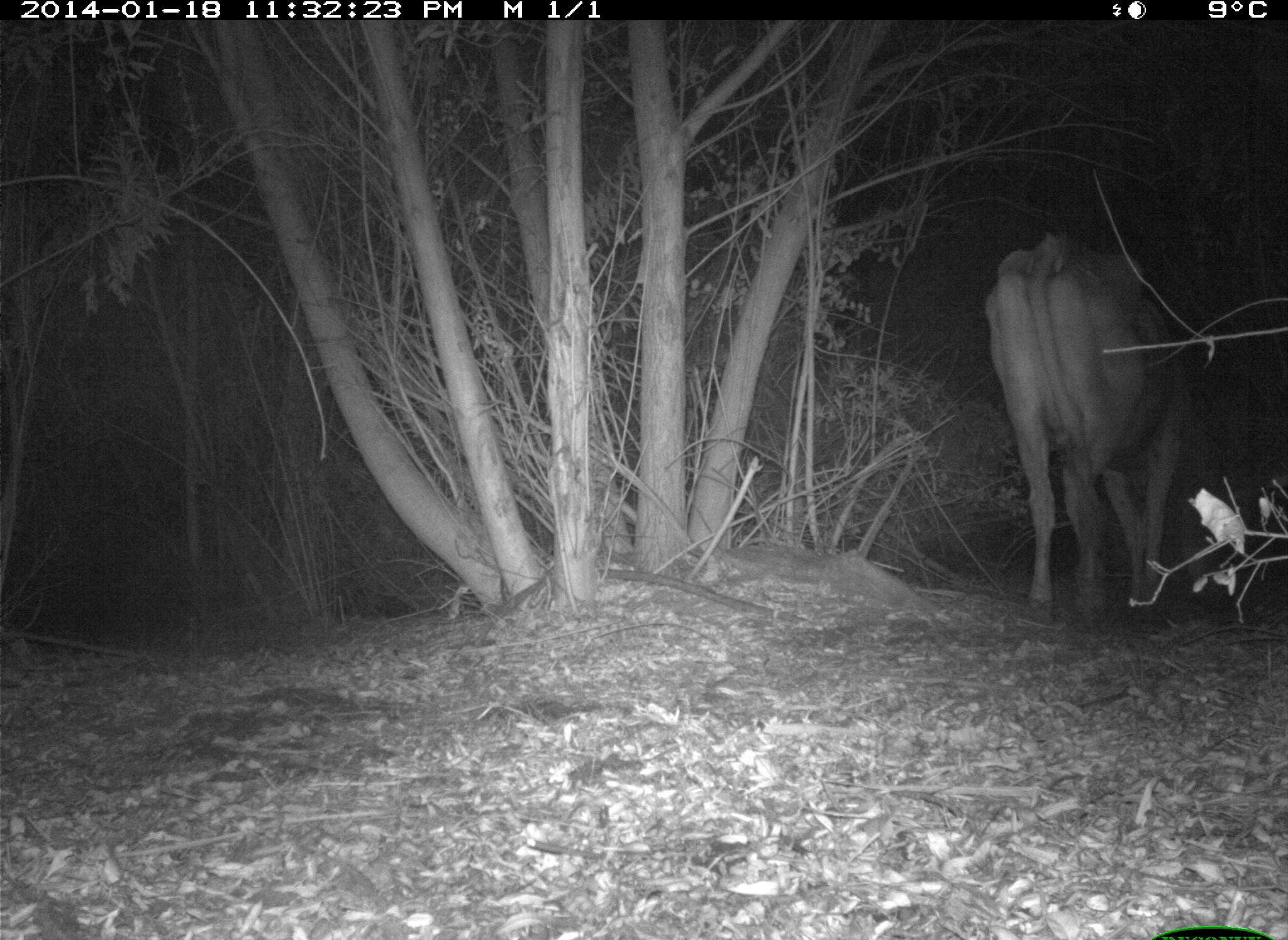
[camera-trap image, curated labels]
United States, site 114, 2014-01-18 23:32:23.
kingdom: Animalia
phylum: Chordata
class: Mammalia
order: Artiodactyla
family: Bovidae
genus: Bos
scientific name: Bos taurus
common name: cow